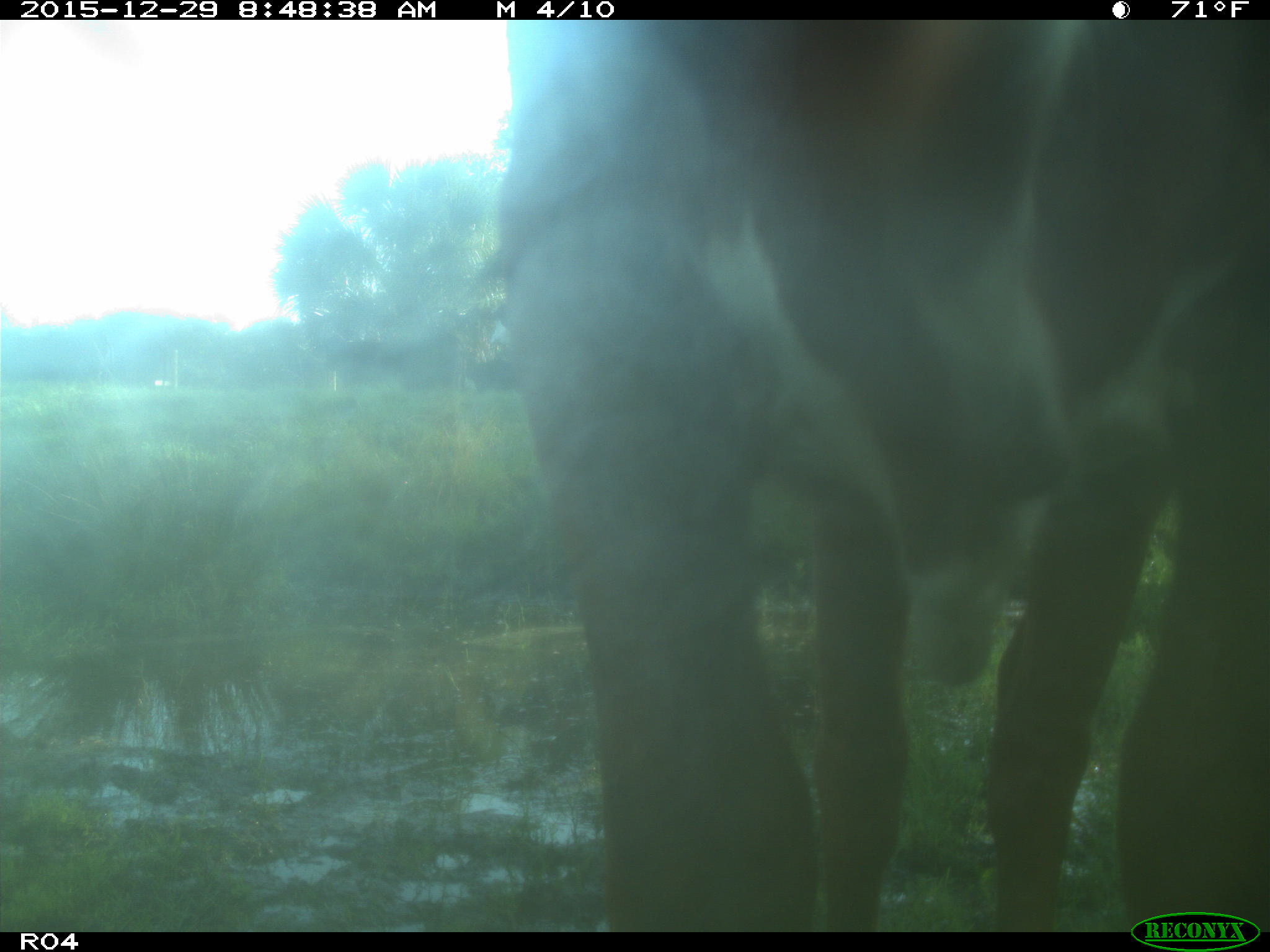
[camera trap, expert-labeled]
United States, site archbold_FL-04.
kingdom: Animalia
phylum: Chordata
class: Mammalia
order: Artiodactyla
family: Bovidae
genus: Bos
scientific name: Bos taurus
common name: domestic cow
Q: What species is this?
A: Bos taurus (domestic cow).